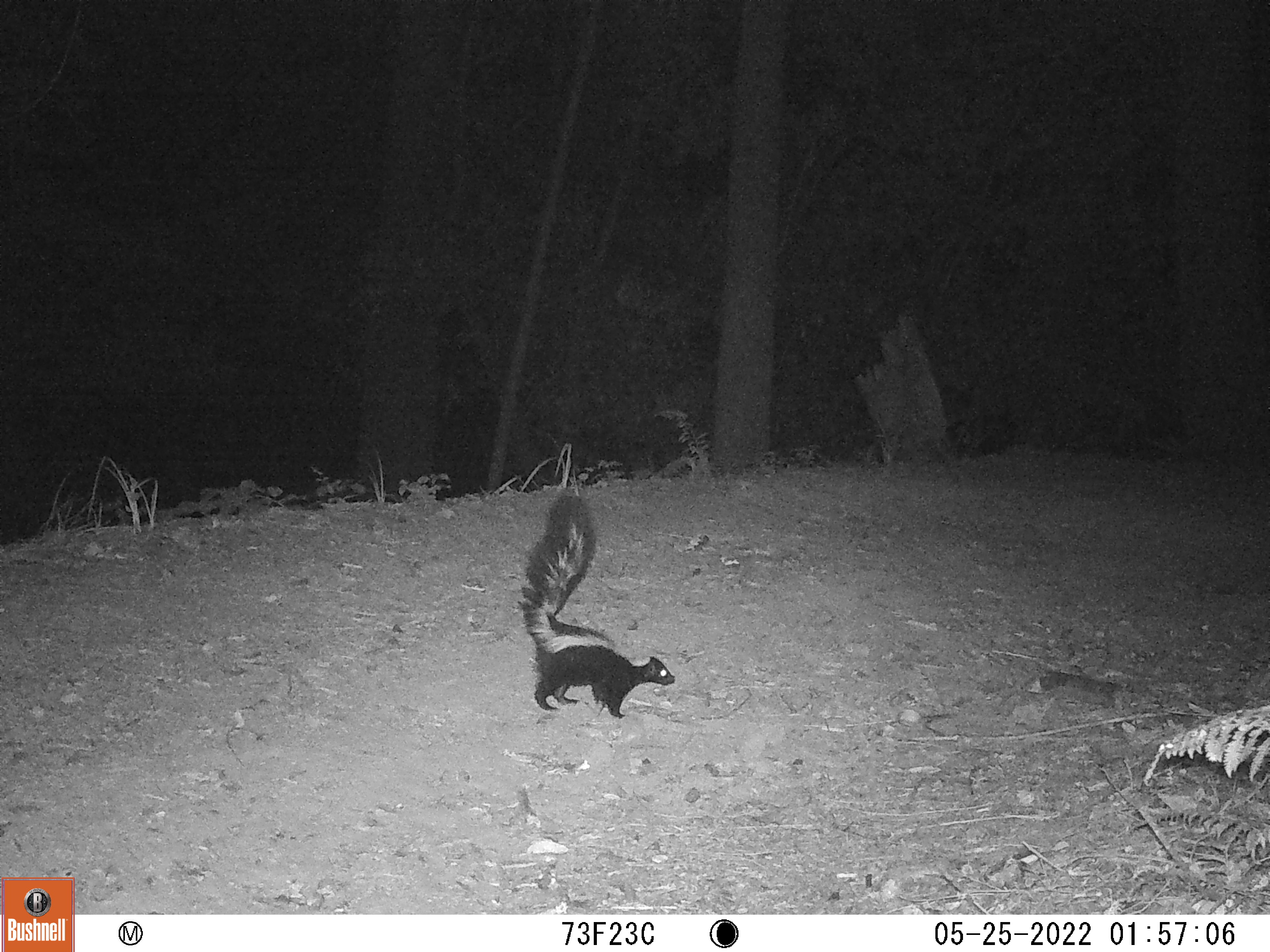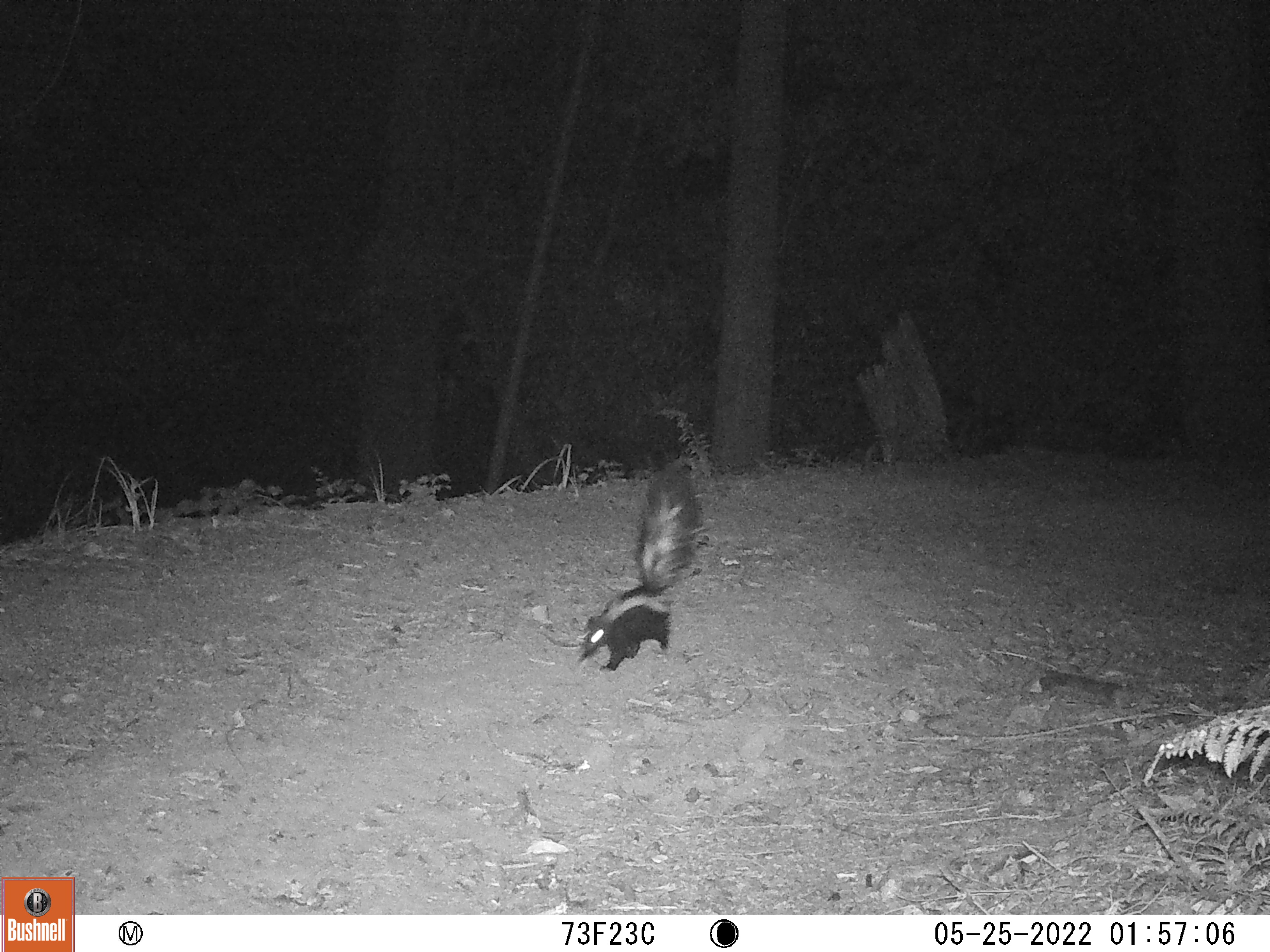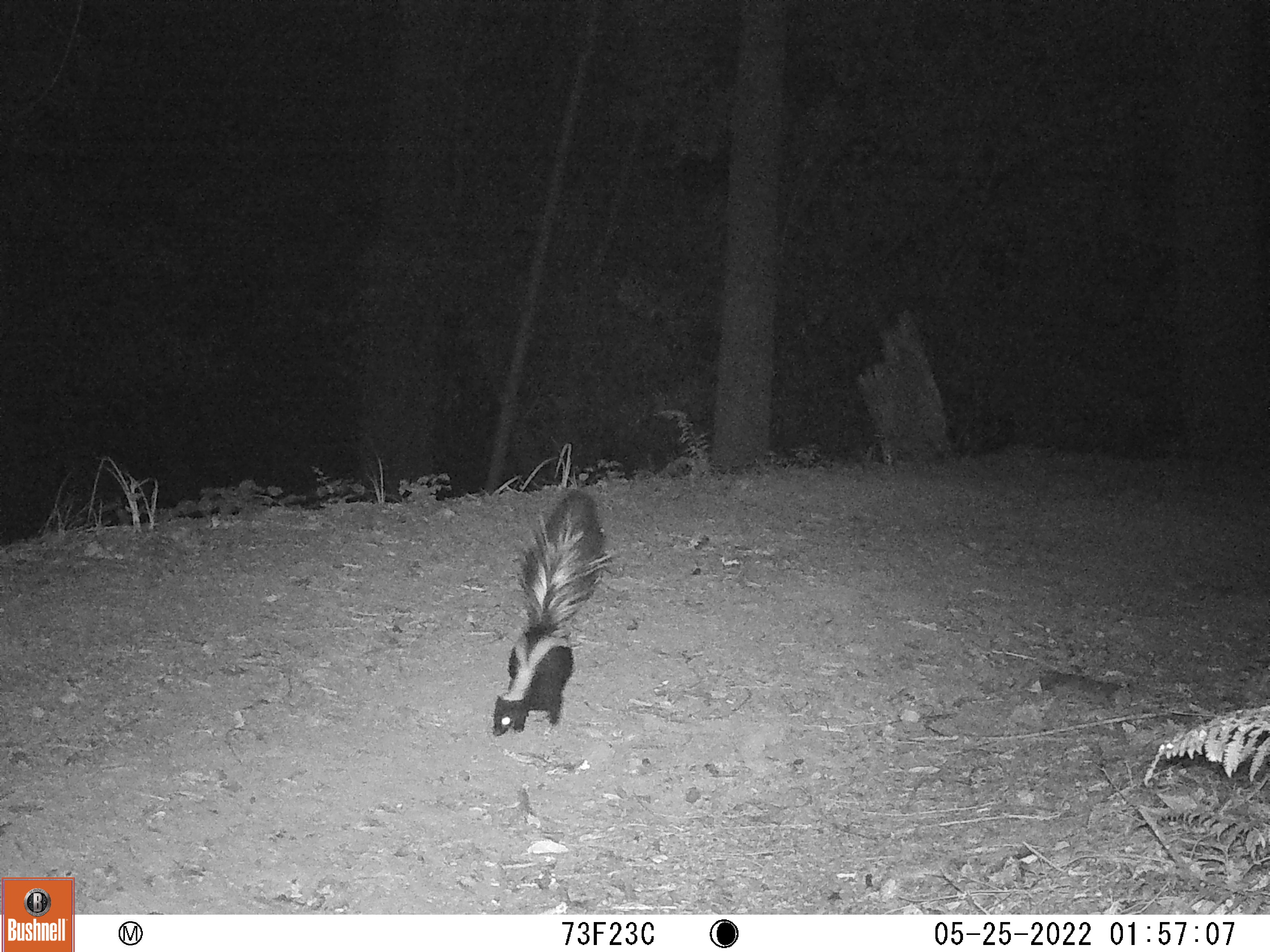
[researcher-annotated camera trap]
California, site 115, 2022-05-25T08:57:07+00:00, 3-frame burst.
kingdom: Animalia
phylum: Chordata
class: Mammalia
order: Carnivora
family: Mephitidae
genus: Mephitis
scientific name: Mephitis mephitis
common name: striped skunk